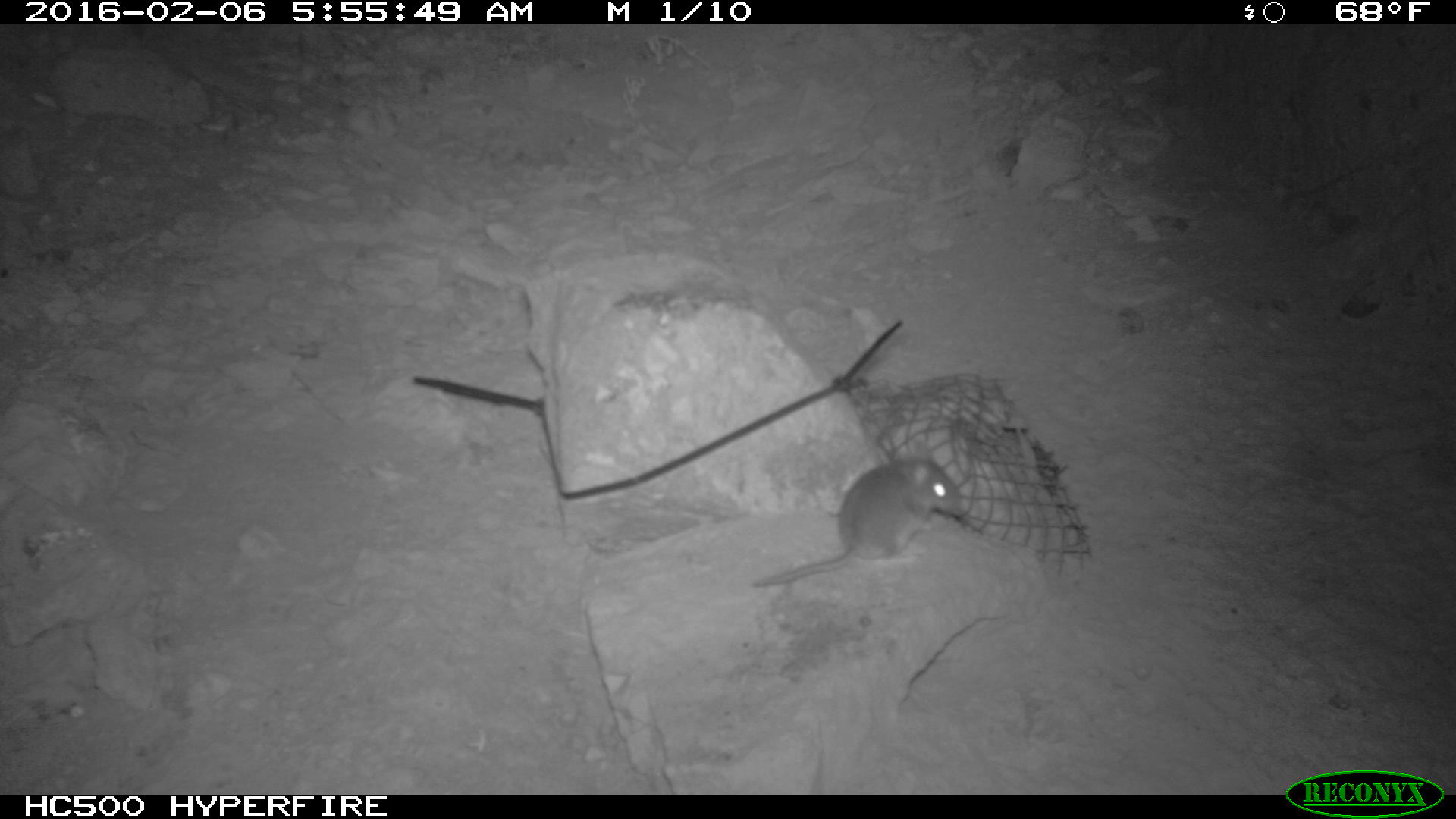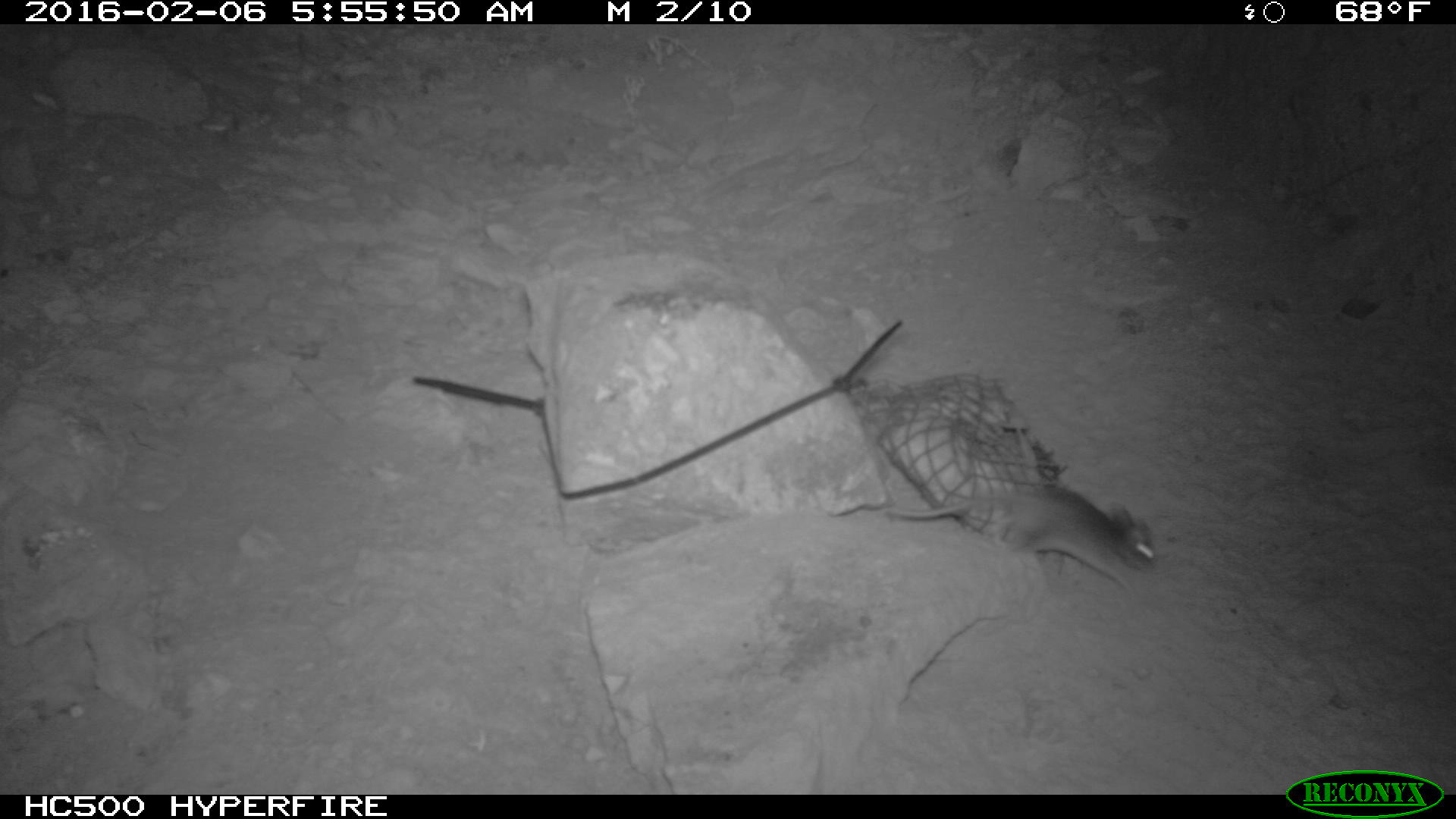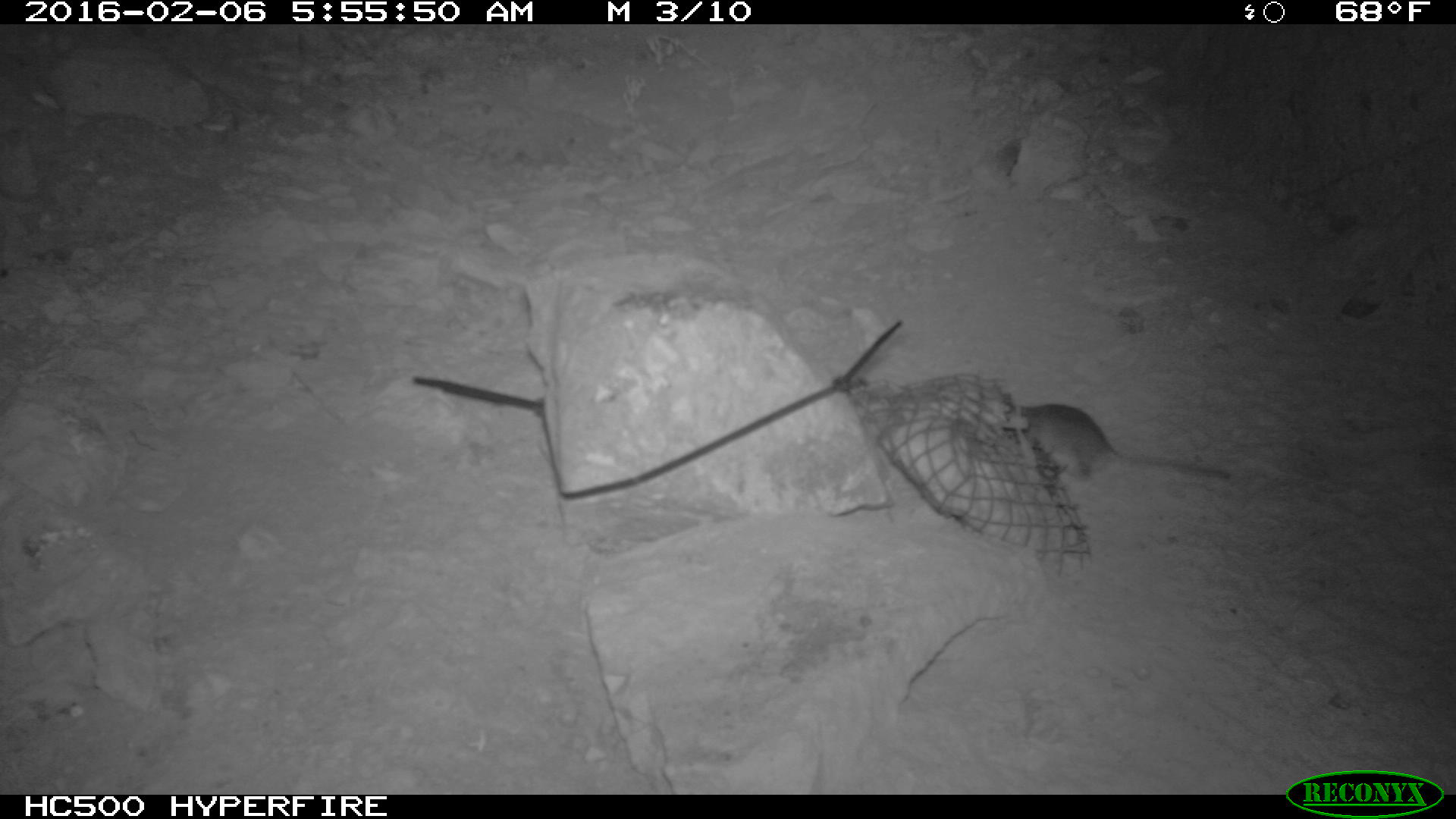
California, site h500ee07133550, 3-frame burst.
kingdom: Animalia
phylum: Chordata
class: Mammalia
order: Rodentia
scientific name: Rodentia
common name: rodent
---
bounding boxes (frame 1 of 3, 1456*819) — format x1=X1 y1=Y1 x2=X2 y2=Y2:
rodent: x1=751 y1=453 x2=971 y2=588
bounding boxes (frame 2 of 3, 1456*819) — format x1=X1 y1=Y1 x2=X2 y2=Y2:
rodent: x1=883 y1=484 x2=1157 y2=607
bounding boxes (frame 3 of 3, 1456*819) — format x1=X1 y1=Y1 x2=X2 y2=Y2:
rodent: x1=1019 y1=403 x2=1230 y2=485